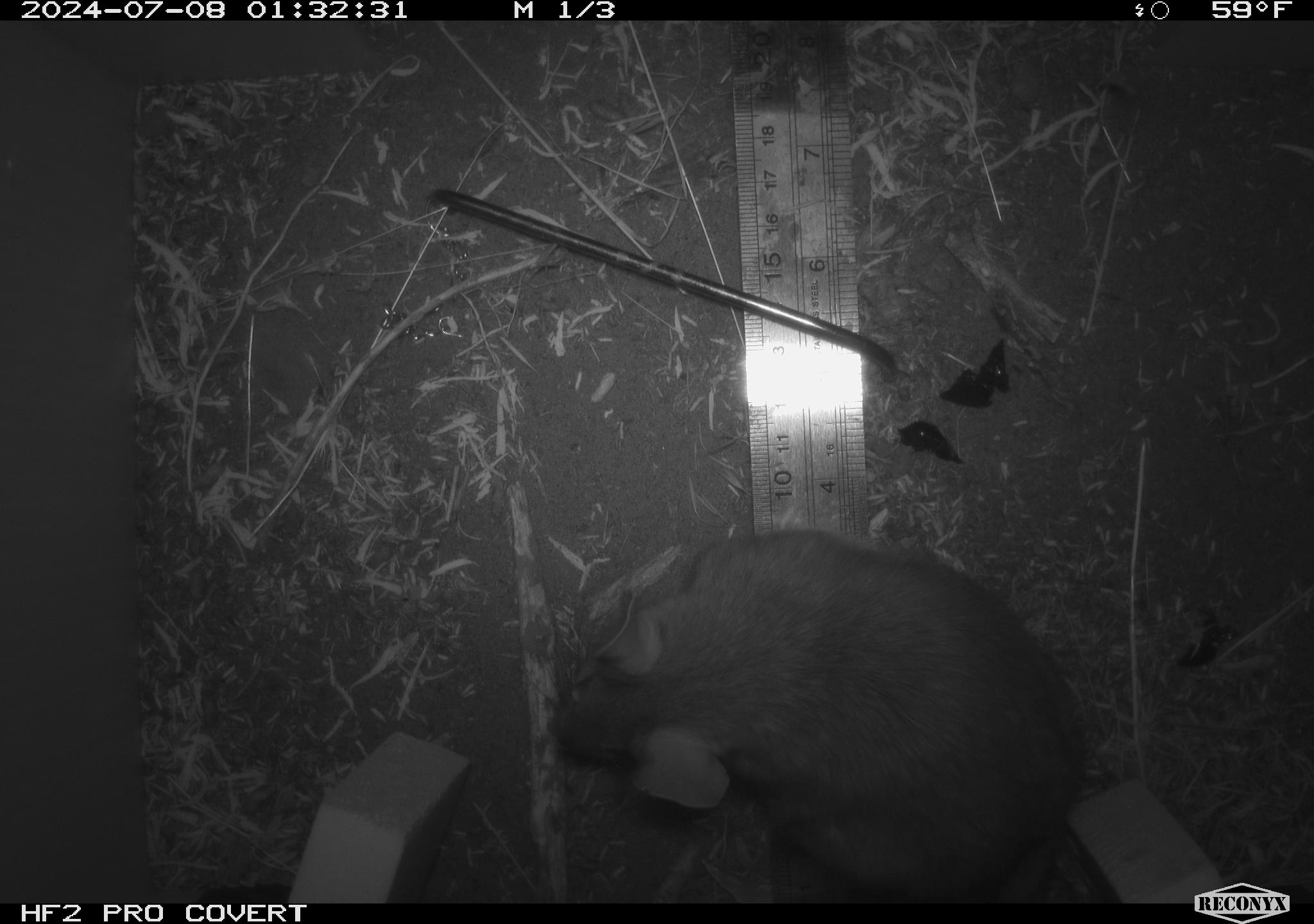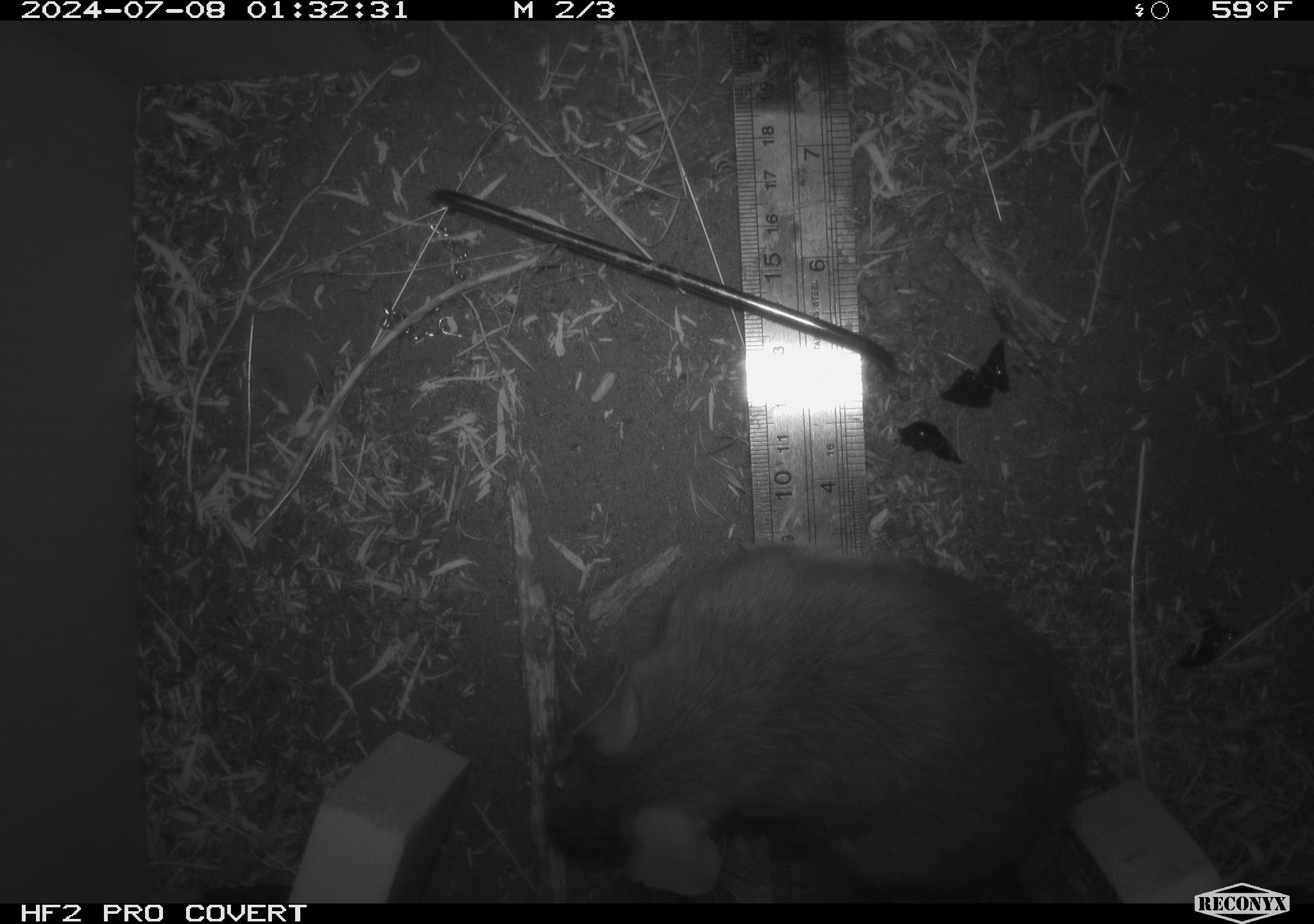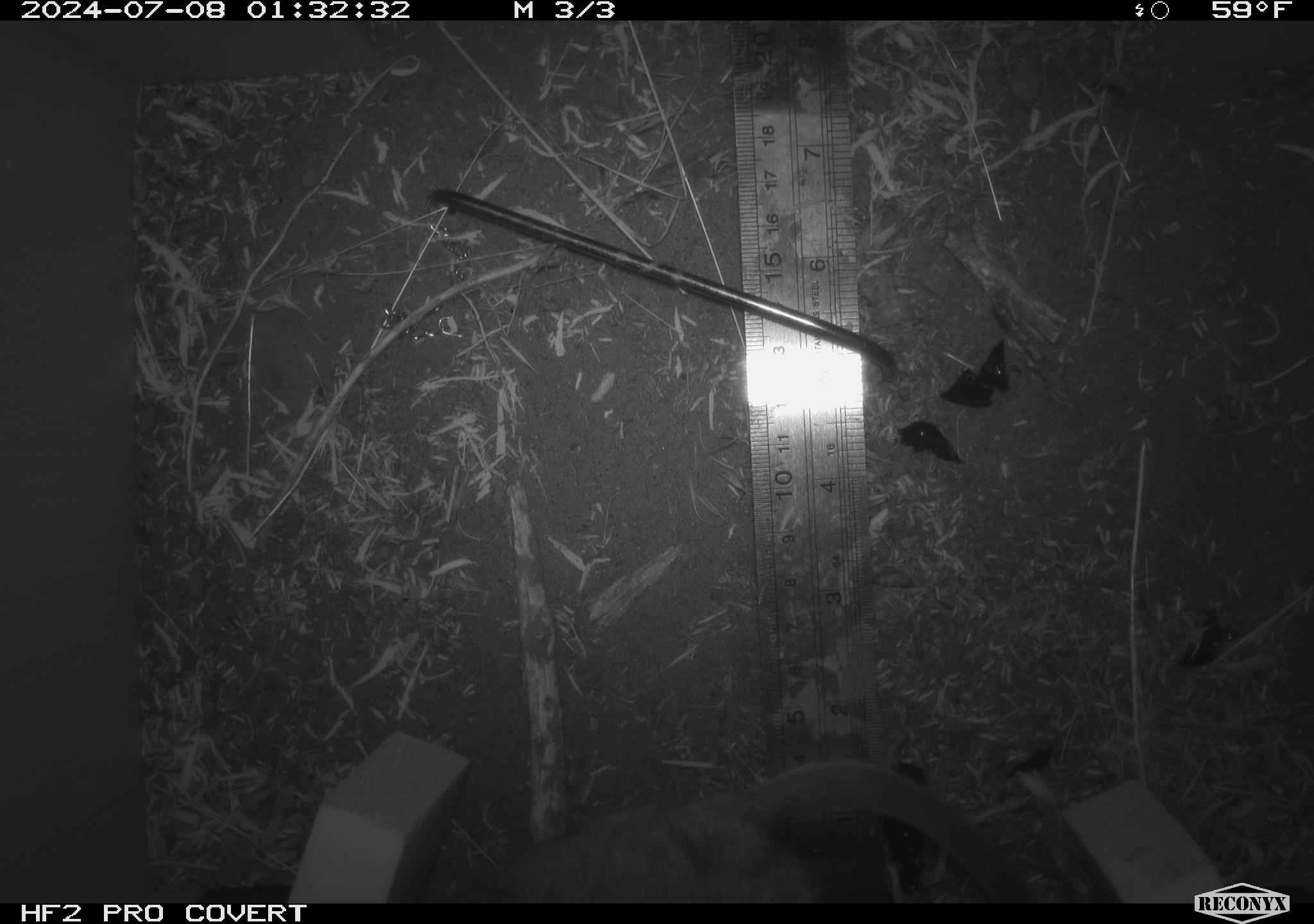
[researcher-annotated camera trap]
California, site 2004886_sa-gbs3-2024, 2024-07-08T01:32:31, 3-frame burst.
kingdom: Animalia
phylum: Chordata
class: Mammalia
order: Rodentia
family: Cricetidae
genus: Neotoma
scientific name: Neotoma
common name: pack rat or woodrat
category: neotoma species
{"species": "neotoma species (pack rat or woodrat) (Neotoma)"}